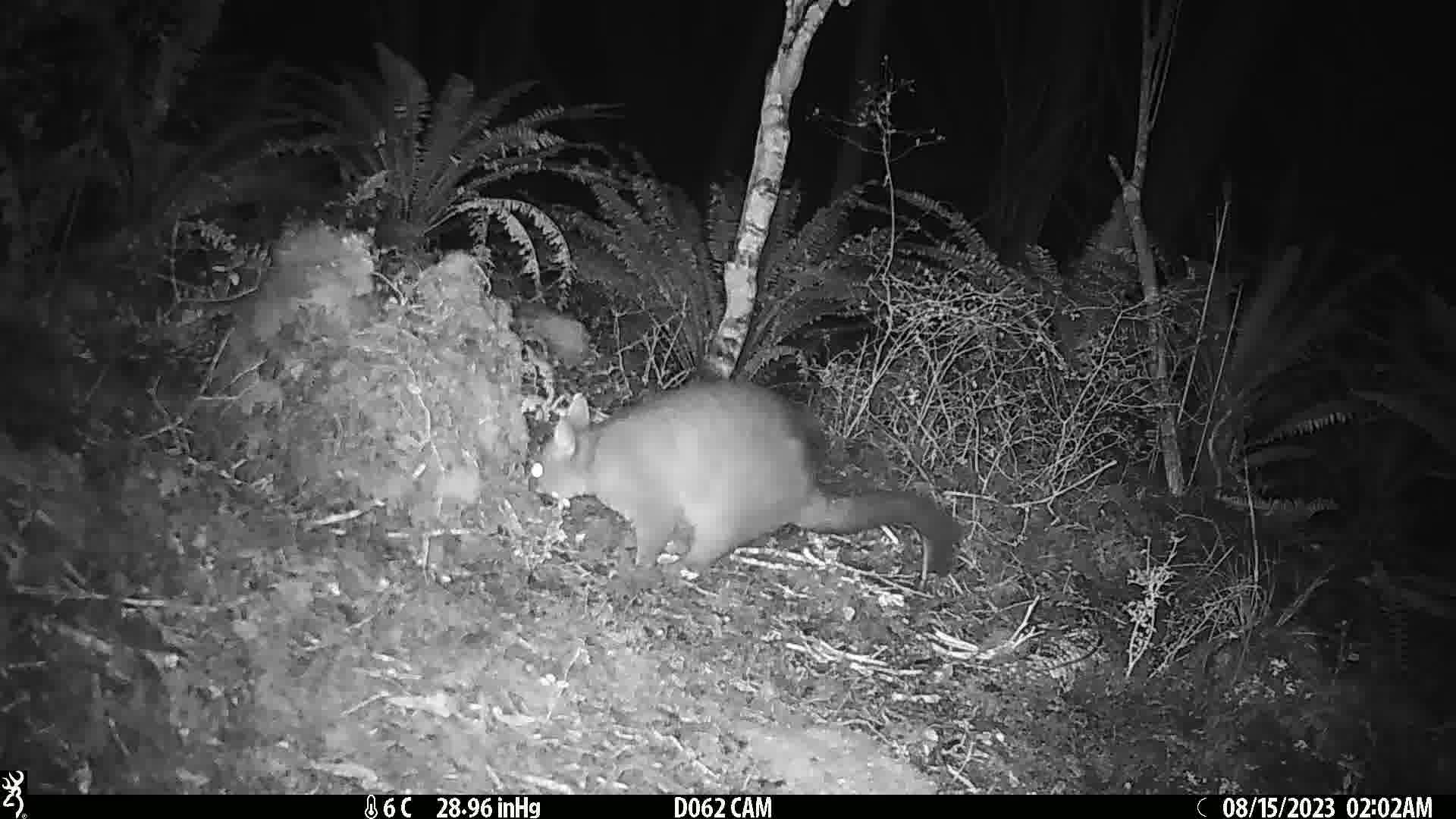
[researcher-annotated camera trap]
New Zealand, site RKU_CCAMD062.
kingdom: Animalia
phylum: Chordata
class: Mammalia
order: Diprotodontia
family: Phalangeridae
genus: Trichosurus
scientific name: Trichosurus vulpecula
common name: common brushtail possum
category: possum